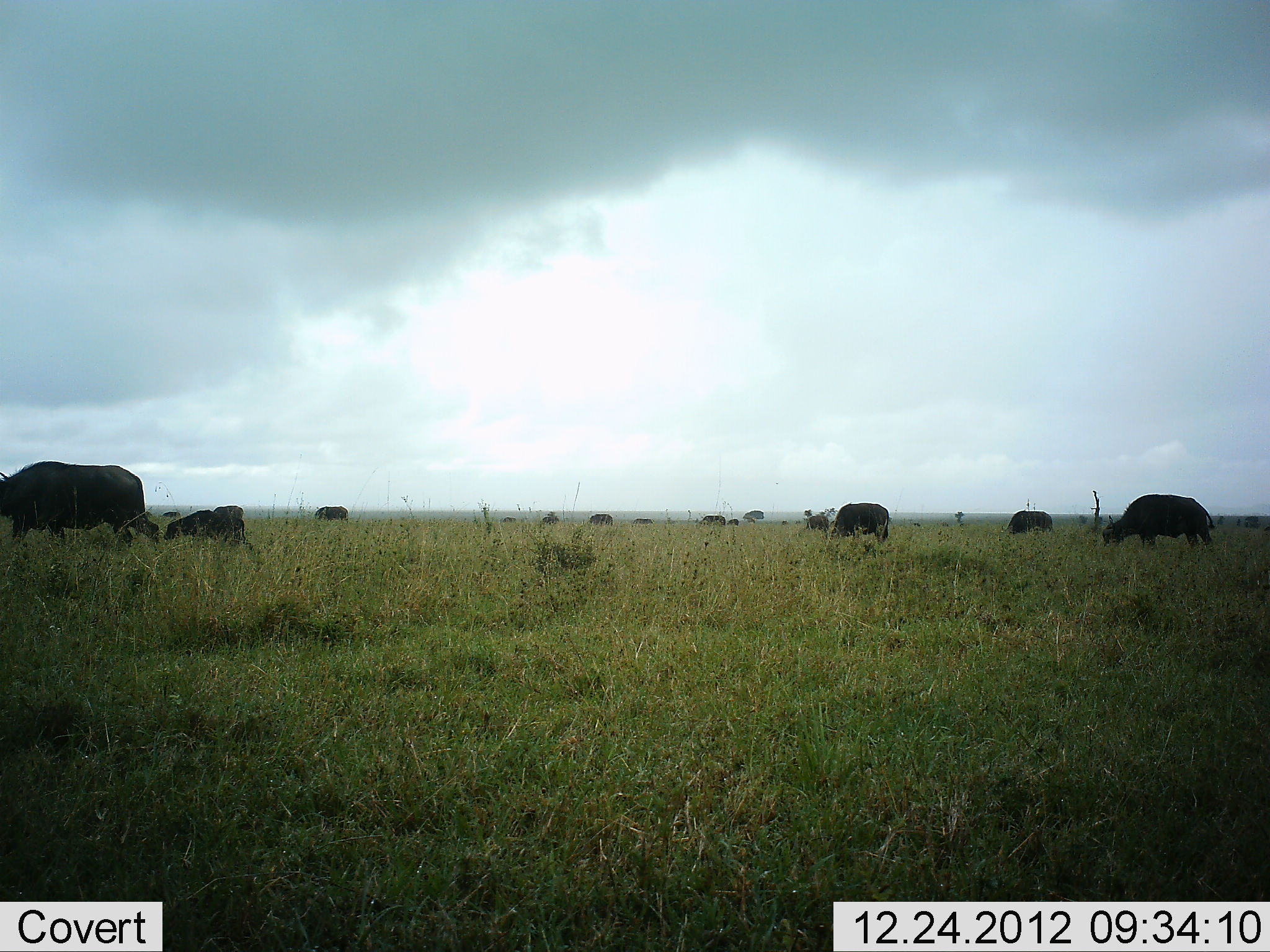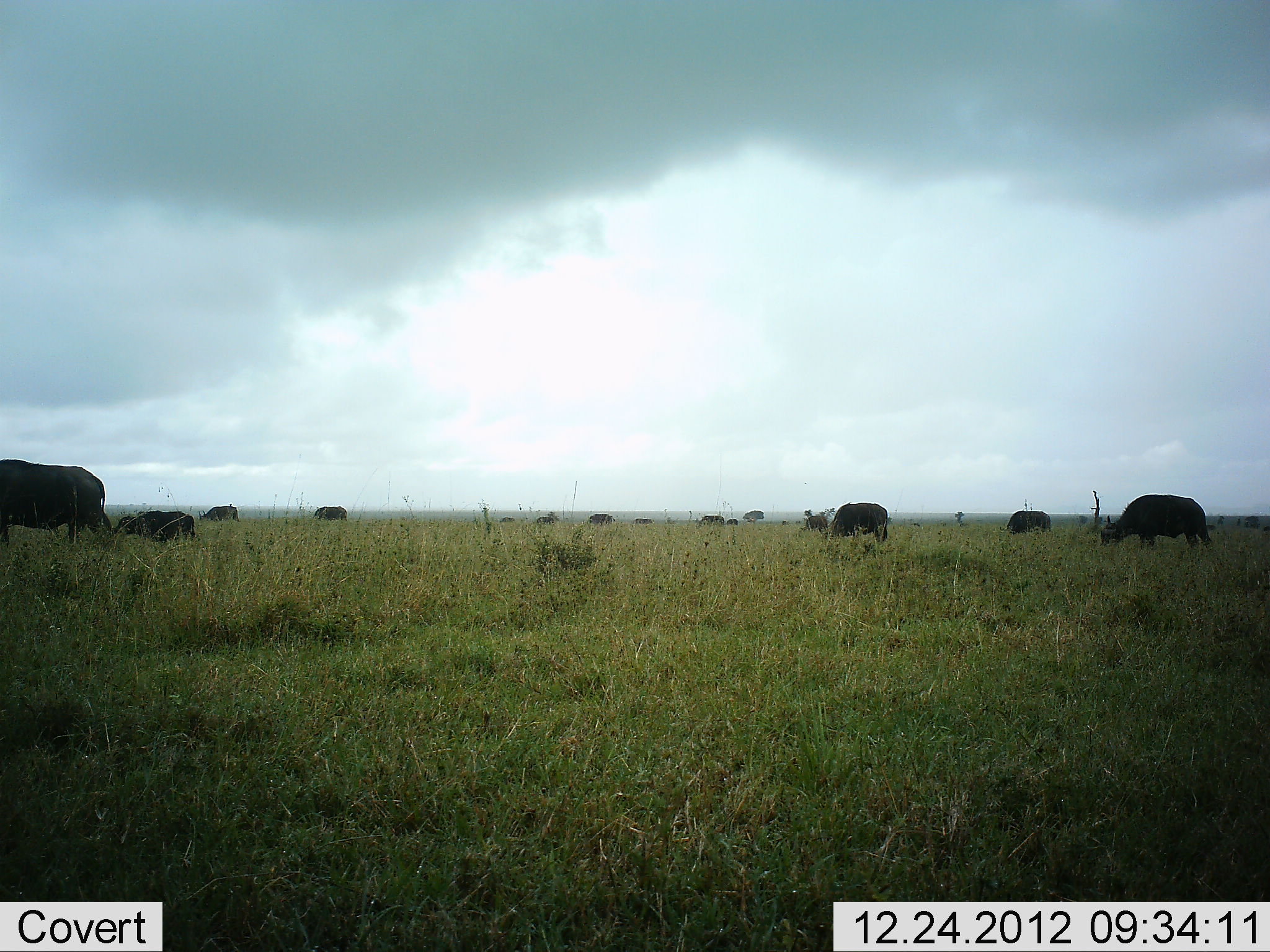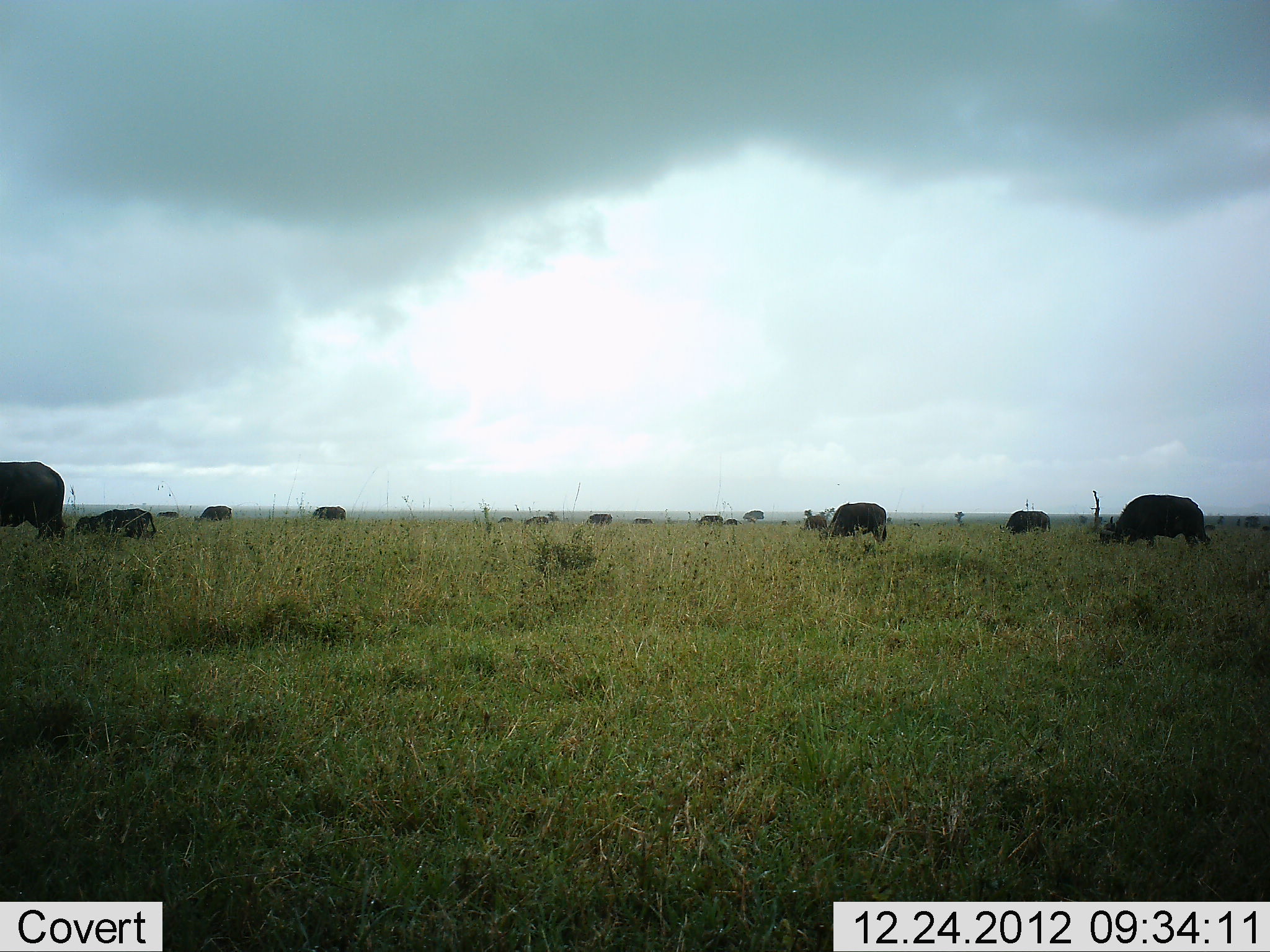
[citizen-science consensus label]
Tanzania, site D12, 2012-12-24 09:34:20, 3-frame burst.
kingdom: Animalia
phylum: Chordata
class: Mammalia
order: Artiodactyla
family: Bovidae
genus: Syncerus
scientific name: Syncerus caffer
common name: cape buffalo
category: buffalo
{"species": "buffalo (cape buffalo) (Syncerus caffer)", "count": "11-50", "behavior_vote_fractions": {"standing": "35%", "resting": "8%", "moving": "62%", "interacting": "0%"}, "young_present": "42%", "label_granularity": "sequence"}